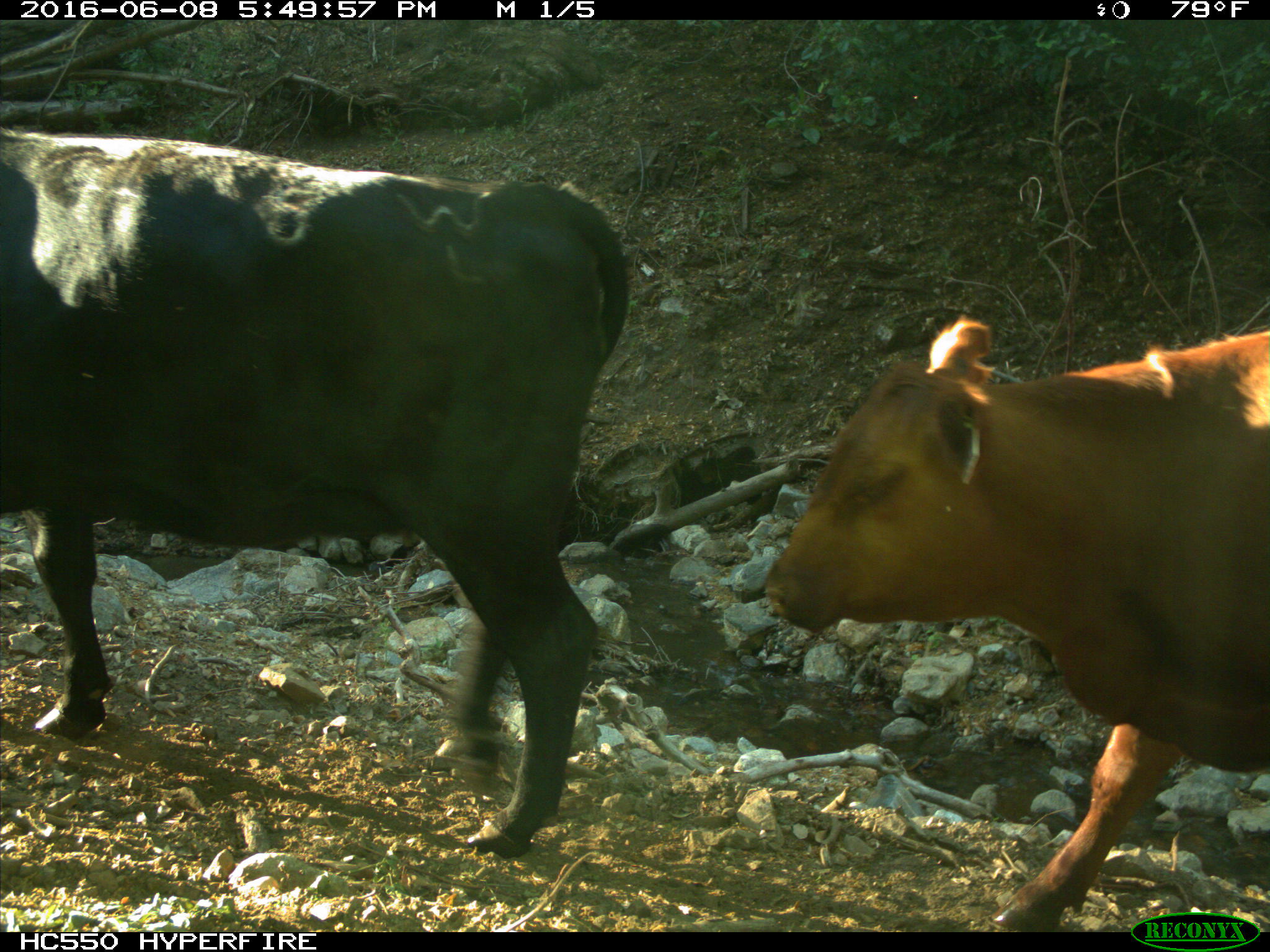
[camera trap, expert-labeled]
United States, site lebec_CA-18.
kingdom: Animalia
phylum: Chordata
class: Mammalia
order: Artiodactyla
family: Bovidae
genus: Bos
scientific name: Bos taurus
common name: domestic cow